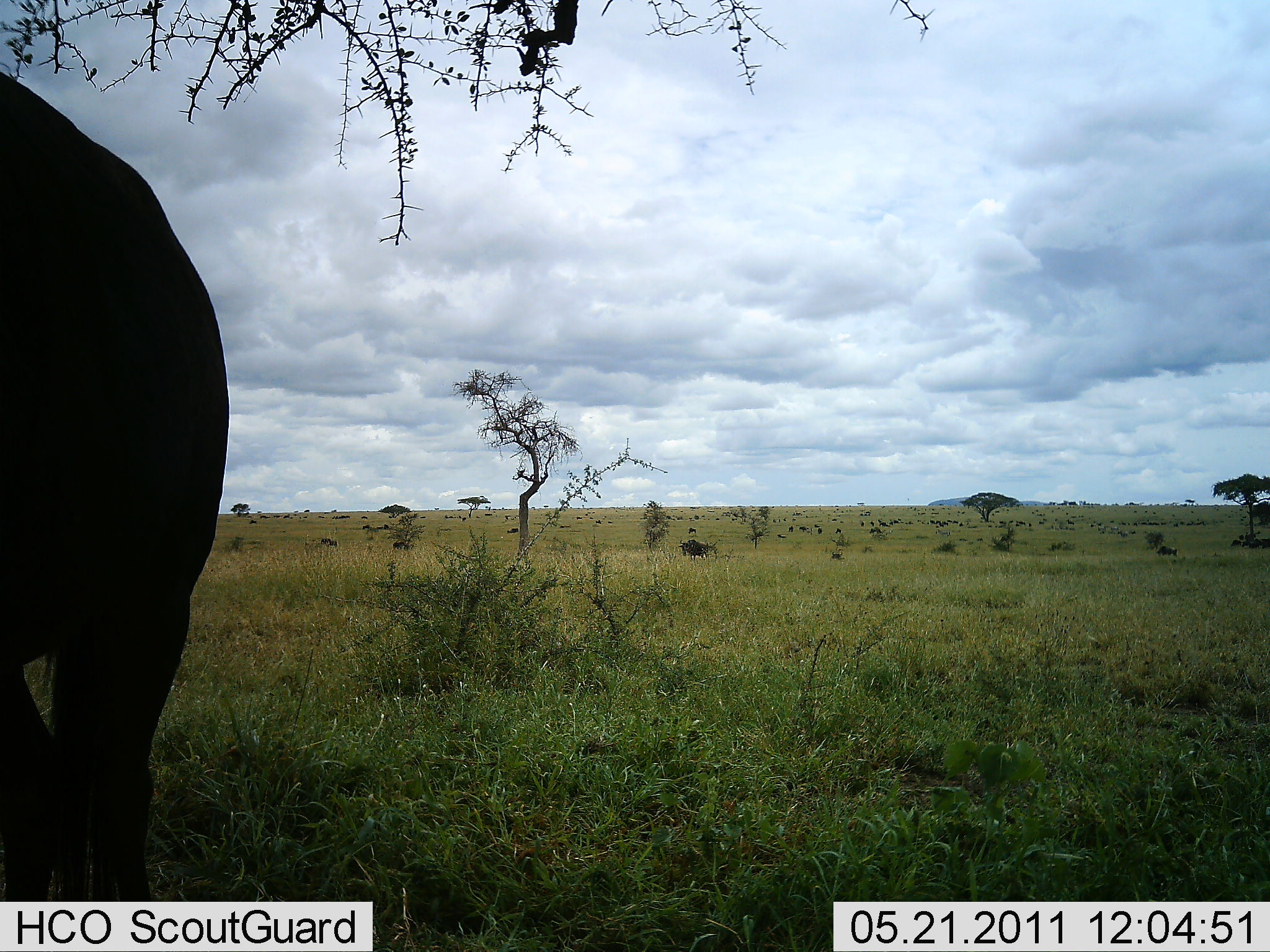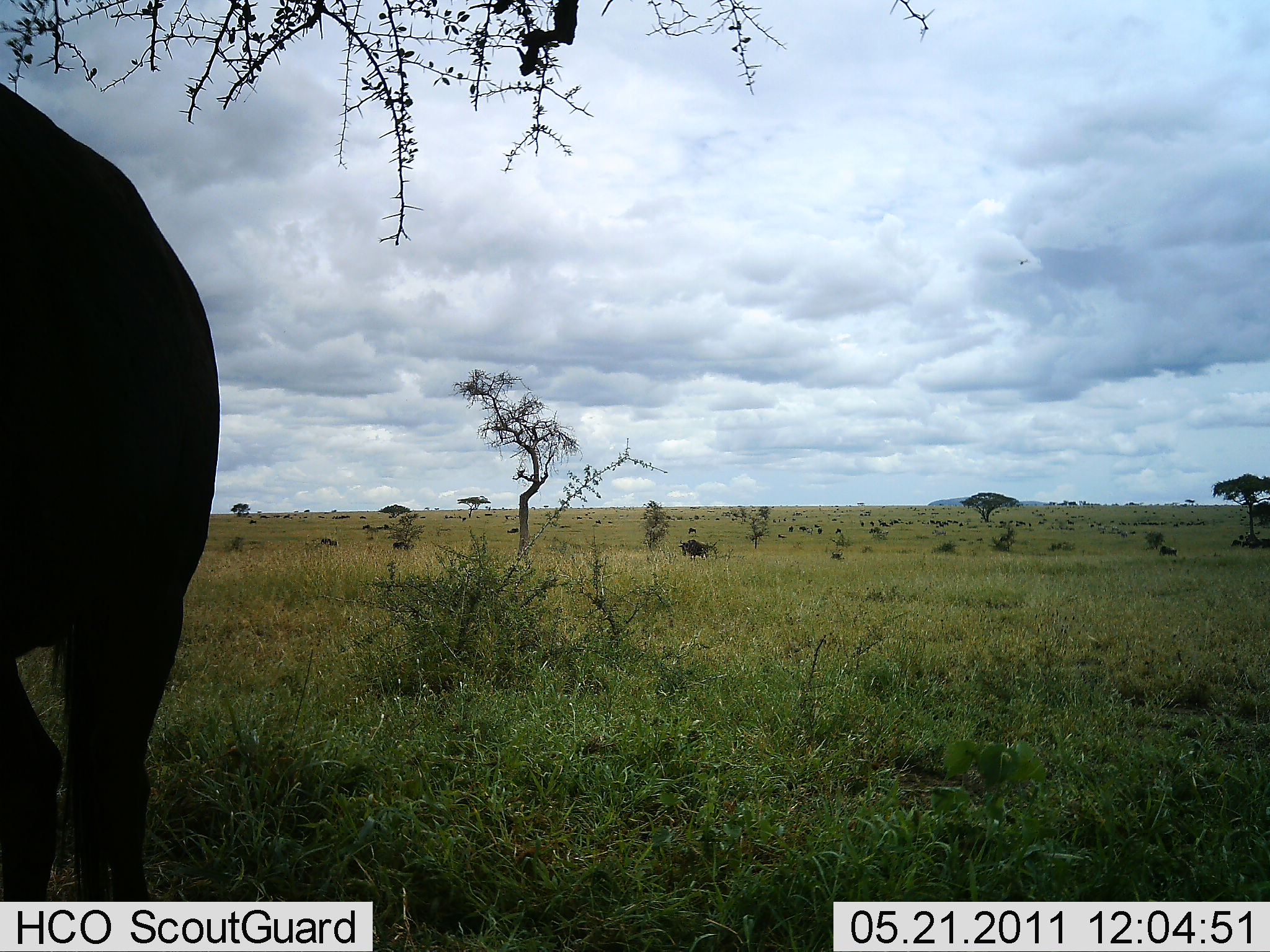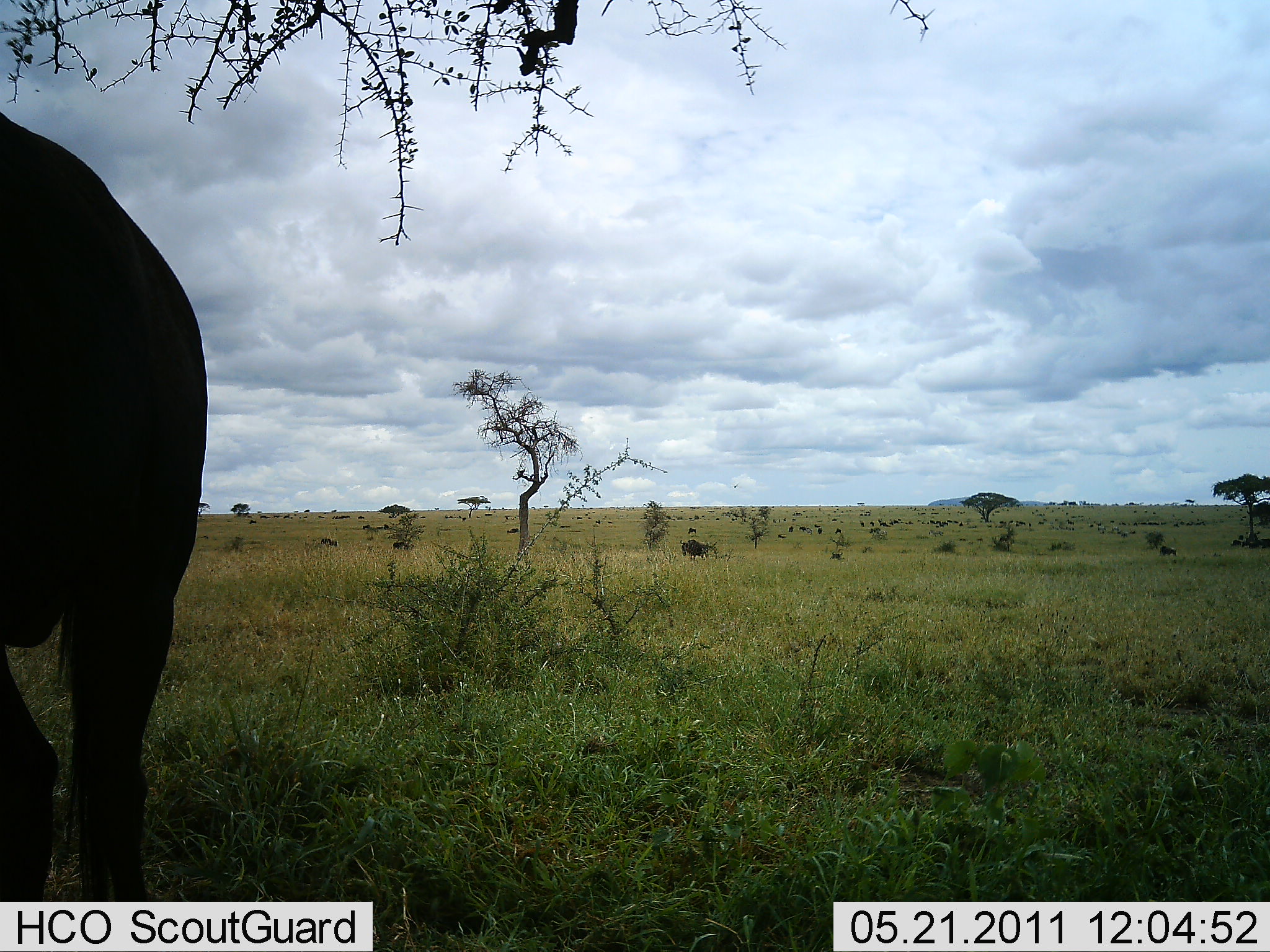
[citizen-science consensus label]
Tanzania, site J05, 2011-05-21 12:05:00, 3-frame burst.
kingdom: Animalia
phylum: Chordata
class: Mammalia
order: Artiodactyla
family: Bovidae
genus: Connochaetes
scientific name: Connochaetes taurinus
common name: blue wildebeest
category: wildebeest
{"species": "wildebeest (blue wildebeest) (Connochaetes taurinus)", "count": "1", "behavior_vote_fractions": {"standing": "100%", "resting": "9%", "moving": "9%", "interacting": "0%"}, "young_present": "0%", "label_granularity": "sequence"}